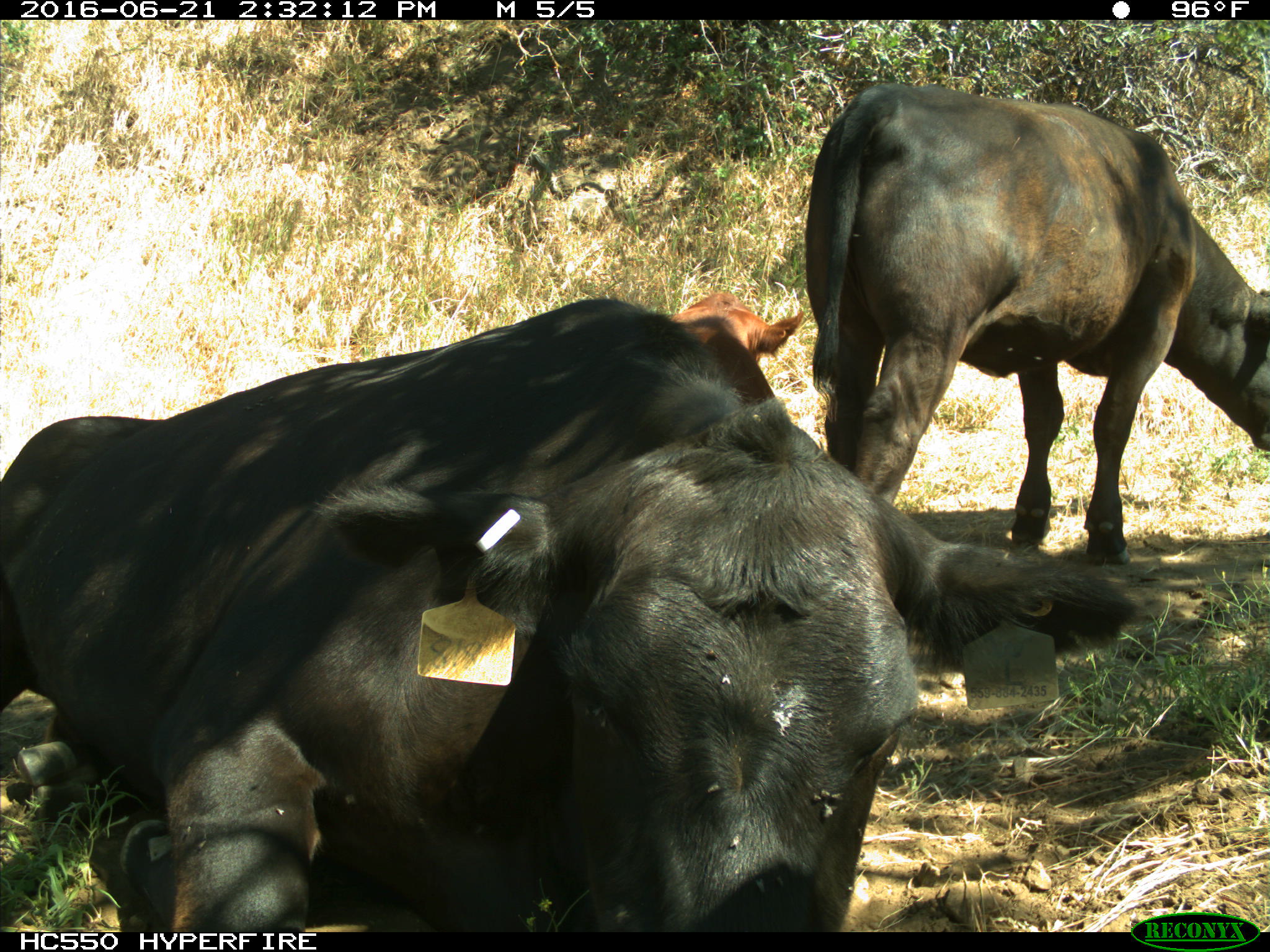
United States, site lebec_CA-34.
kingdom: Animalia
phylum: Chordata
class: Mammalia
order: Artiodactyla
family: Bovidae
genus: Bos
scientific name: Bos taurus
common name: domestic cow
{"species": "Bos taurus (domestic cow)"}